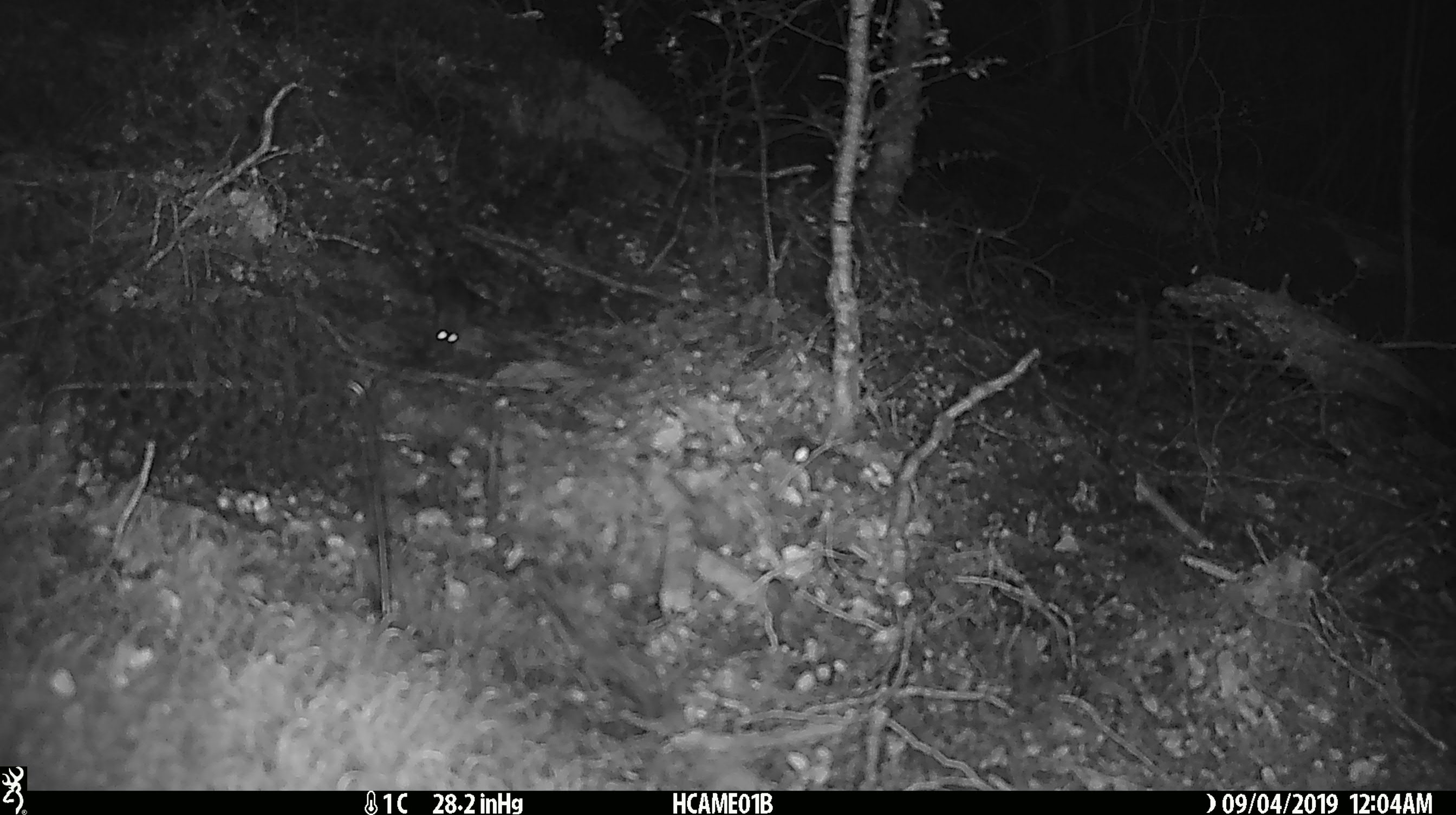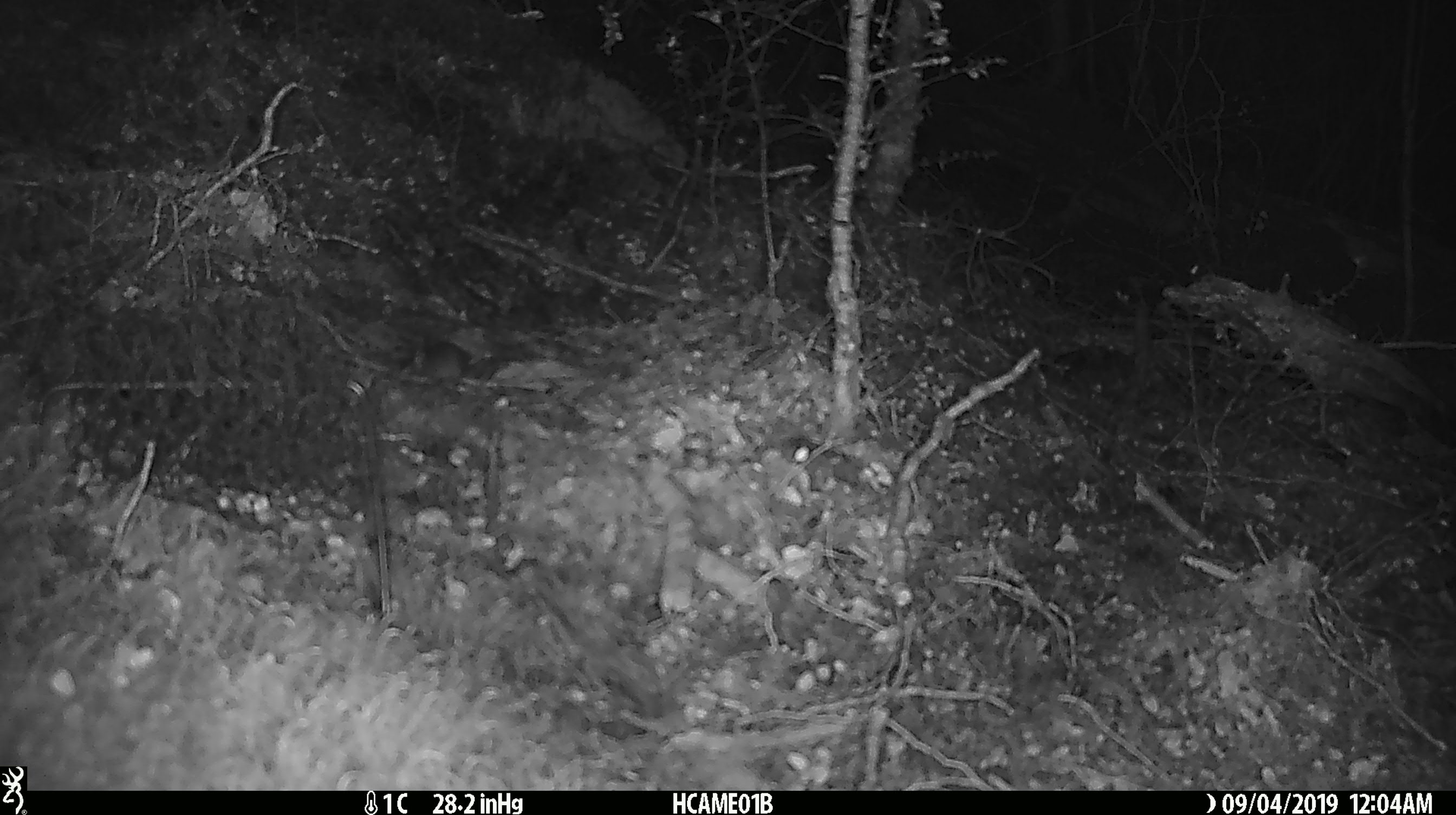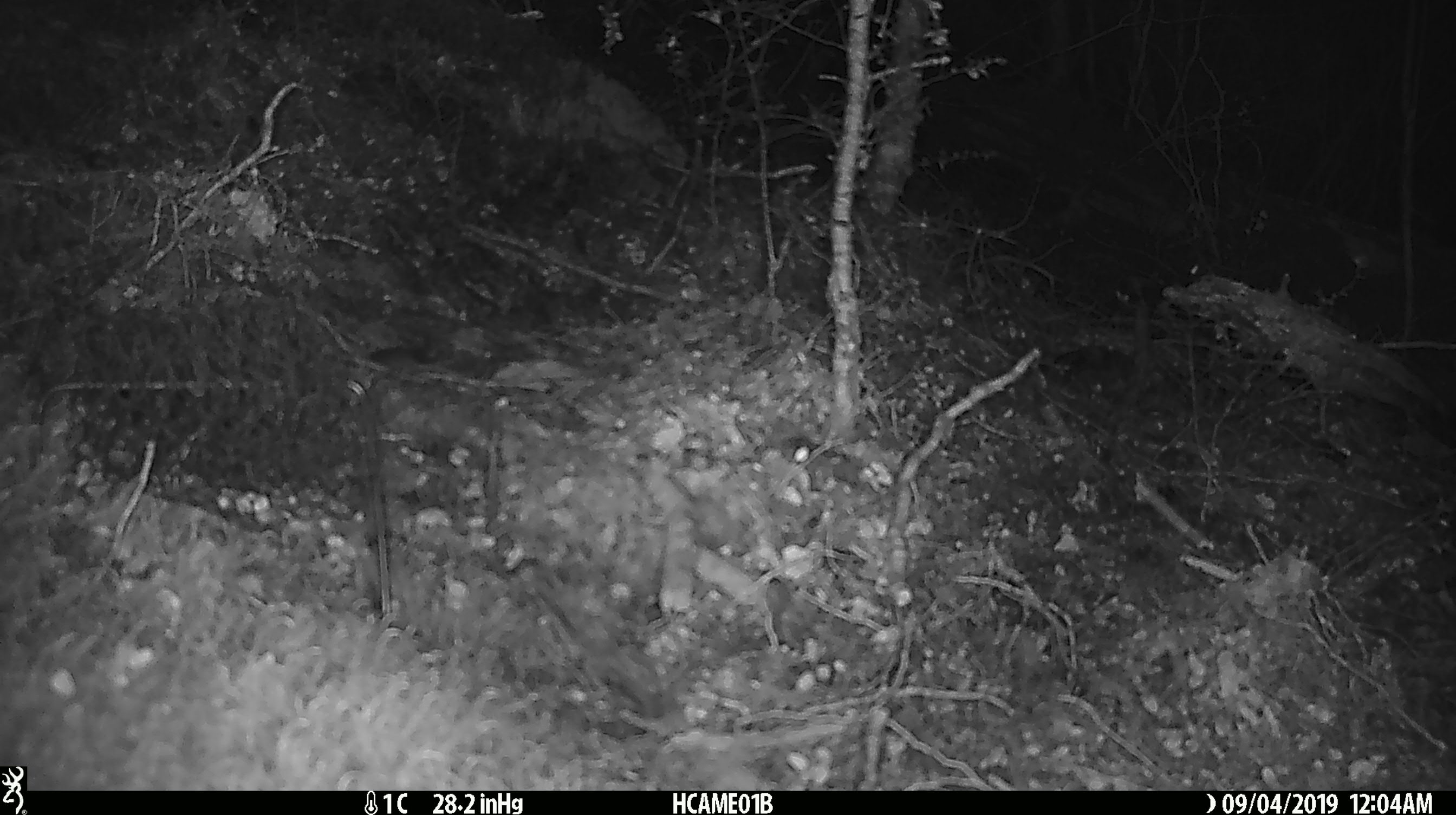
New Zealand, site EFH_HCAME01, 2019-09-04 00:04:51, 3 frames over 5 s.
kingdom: Animalia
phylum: Chordata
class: Mammalia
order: Rodentia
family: Muridae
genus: Mus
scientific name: Mus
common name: mouse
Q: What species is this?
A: Mouse (Mus).